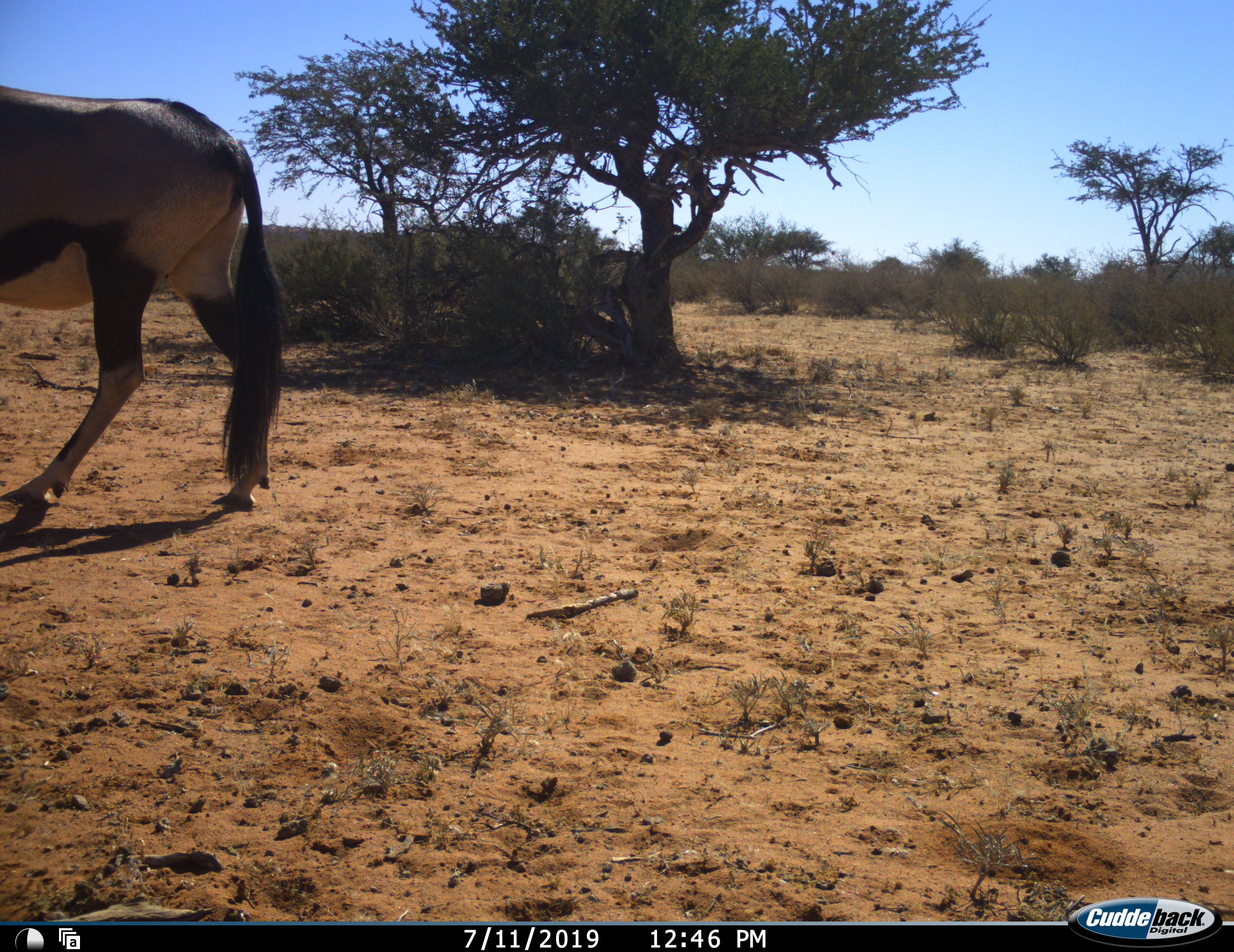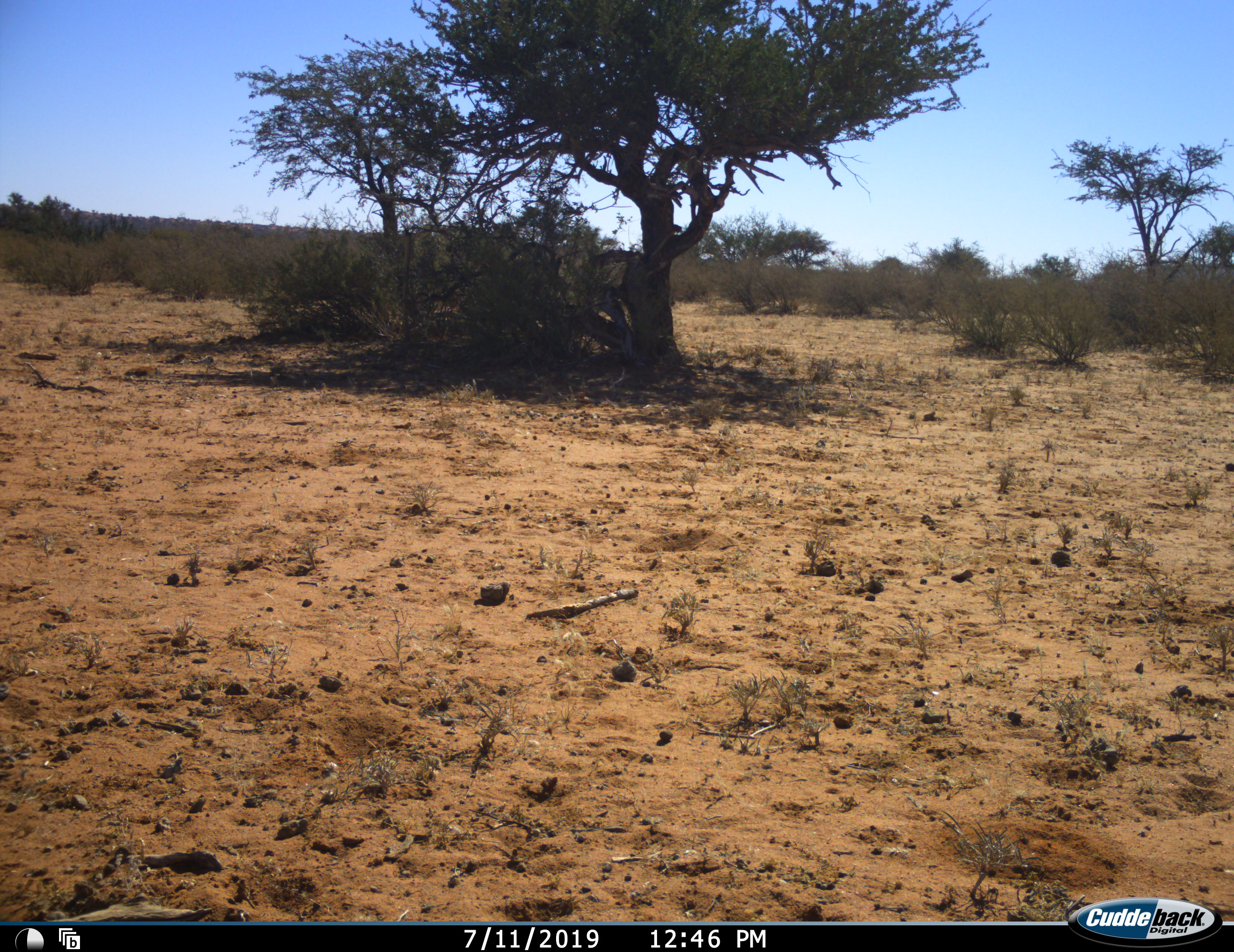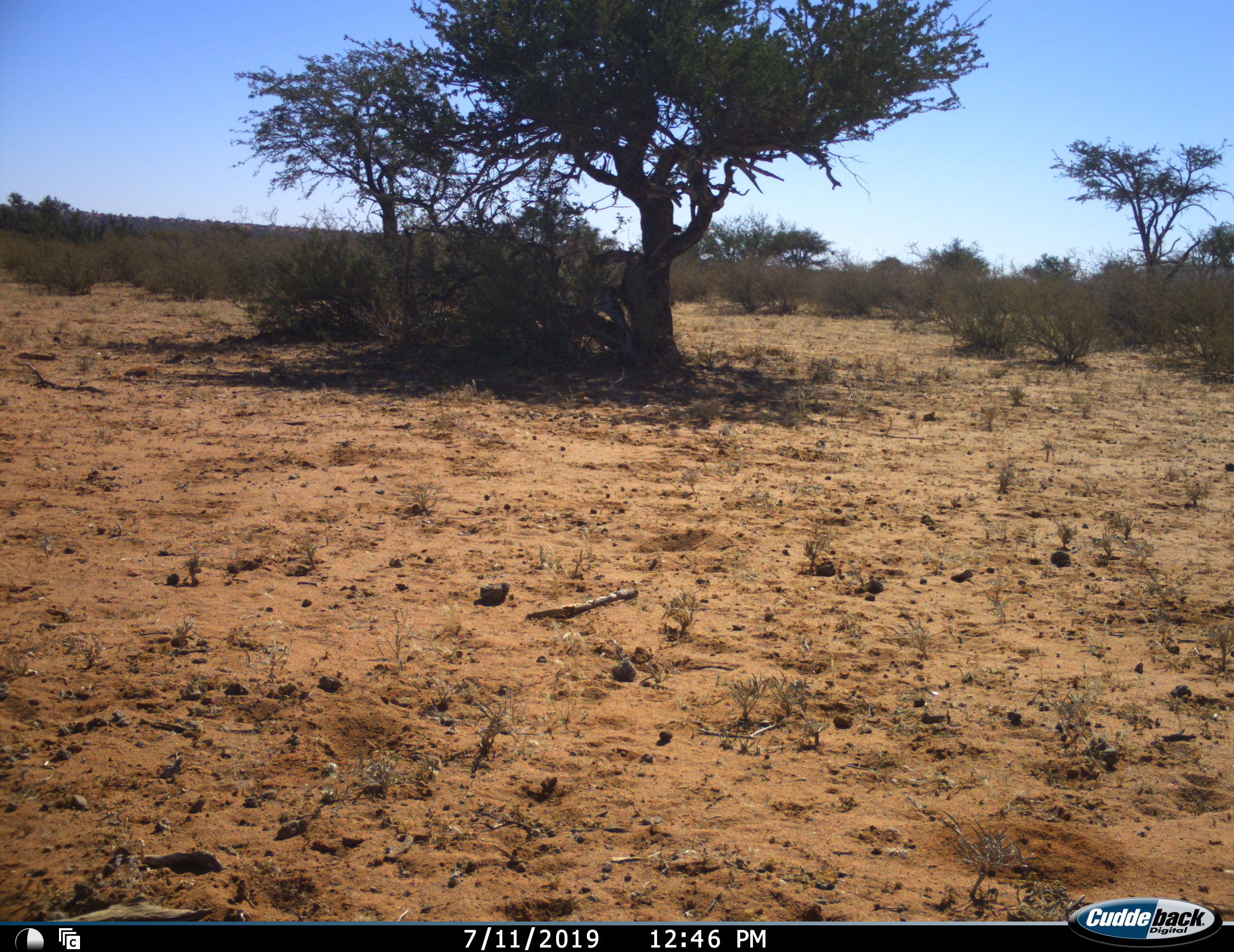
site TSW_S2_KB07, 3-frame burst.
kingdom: Animalia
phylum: Chordata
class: Mammalia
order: Artiodactyla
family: Bovidae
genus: Oryx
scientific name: Oryx gazella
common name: gemsbok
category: oryx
Oryx (gemsbok) (Oryx gazella), count 1. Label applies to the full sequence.